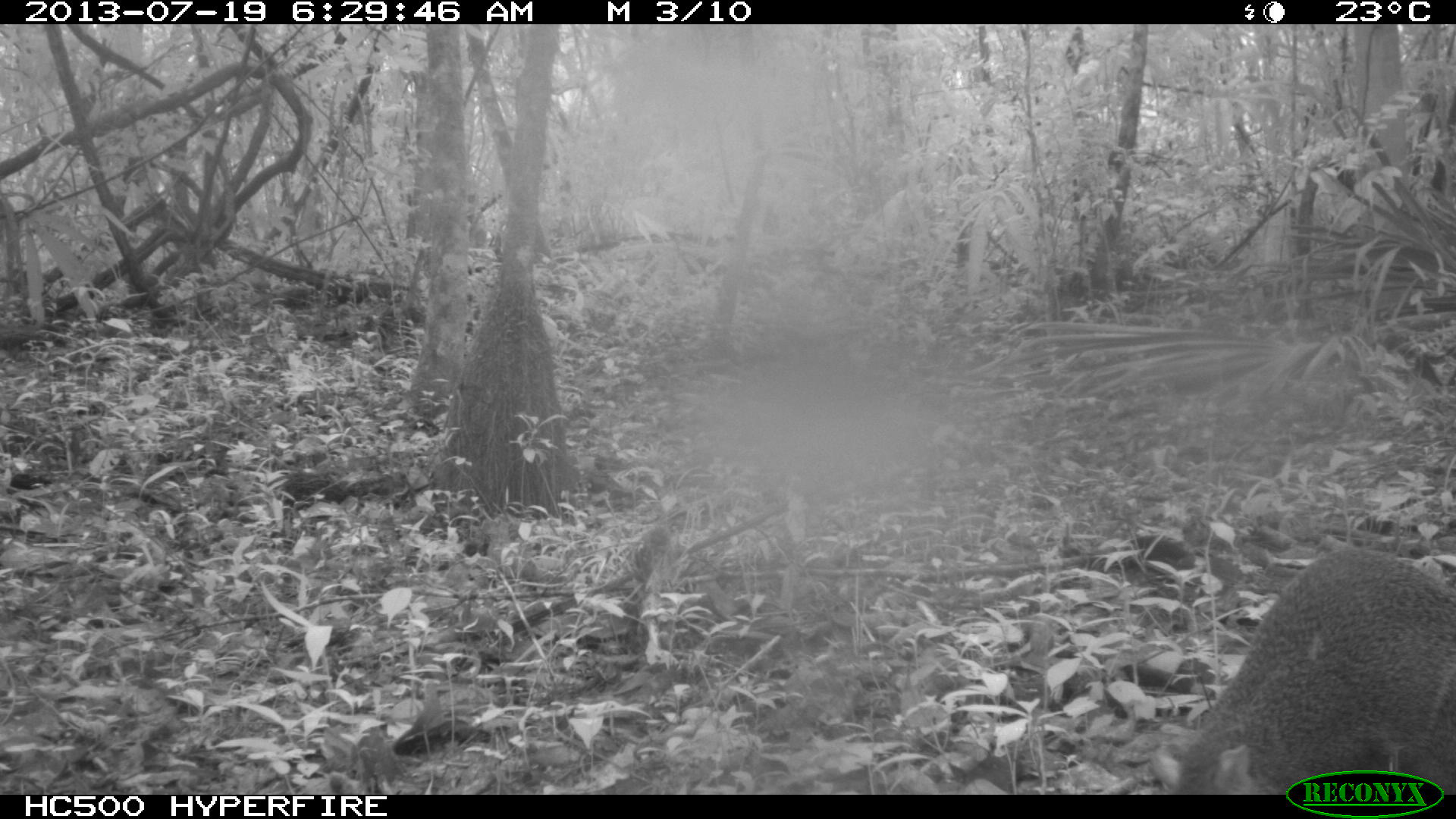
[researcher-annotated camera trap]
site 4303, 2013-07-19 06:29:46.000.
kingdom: Animalia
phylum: Chordata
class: Mammalia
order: Rodentia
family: Dasyproctidae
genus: Dasyprocta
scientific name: Dasyprocta punctata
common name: central american agouti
Dasyprocta punctata (central american agouti), count 1.